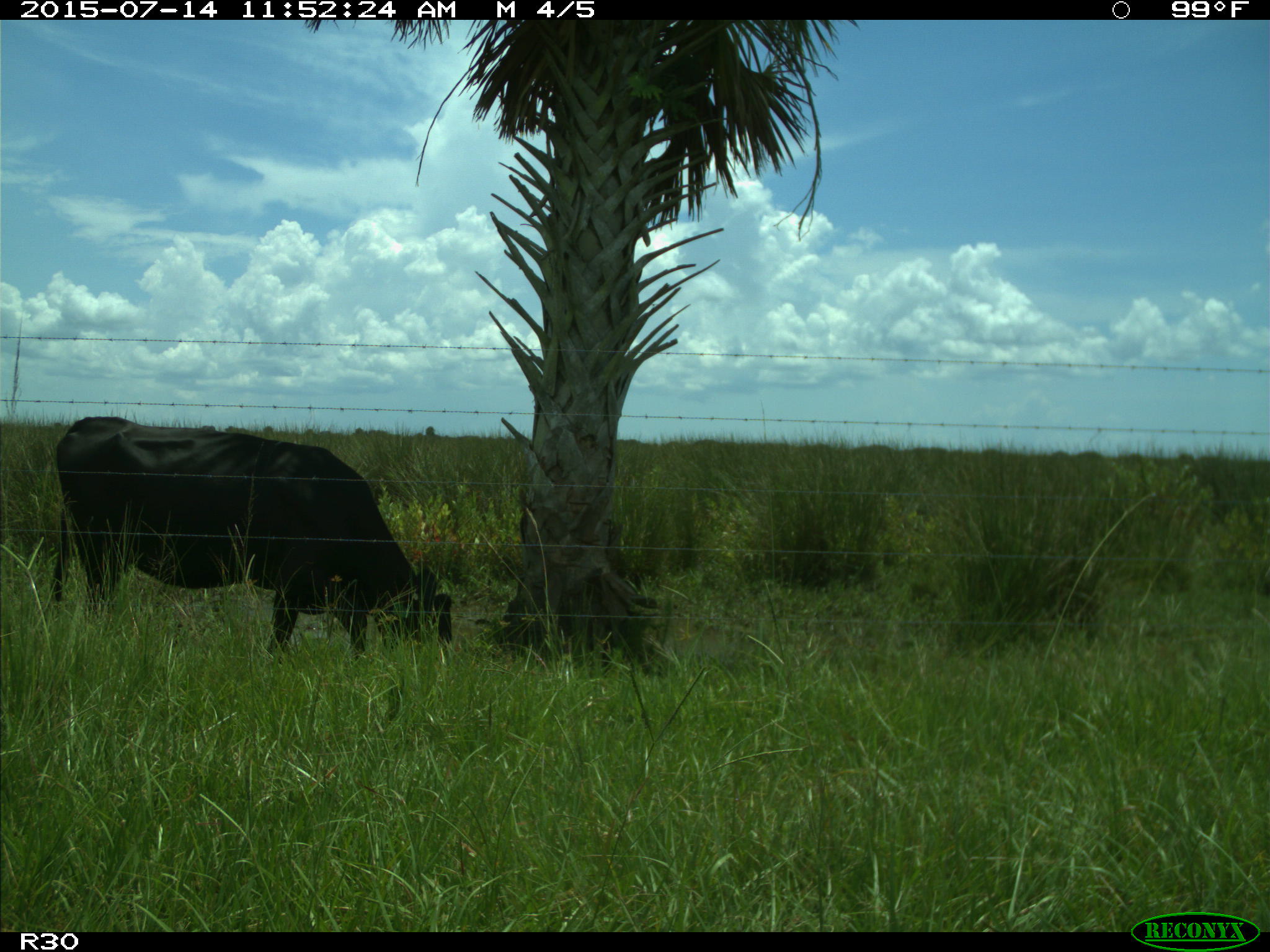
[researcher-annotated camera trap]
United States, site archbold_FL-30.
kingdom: Animalia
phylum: Chordata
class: Mammalia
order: Artiodactyla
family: Bovidae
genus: Bos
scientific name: Bos taurus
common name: domestic cow